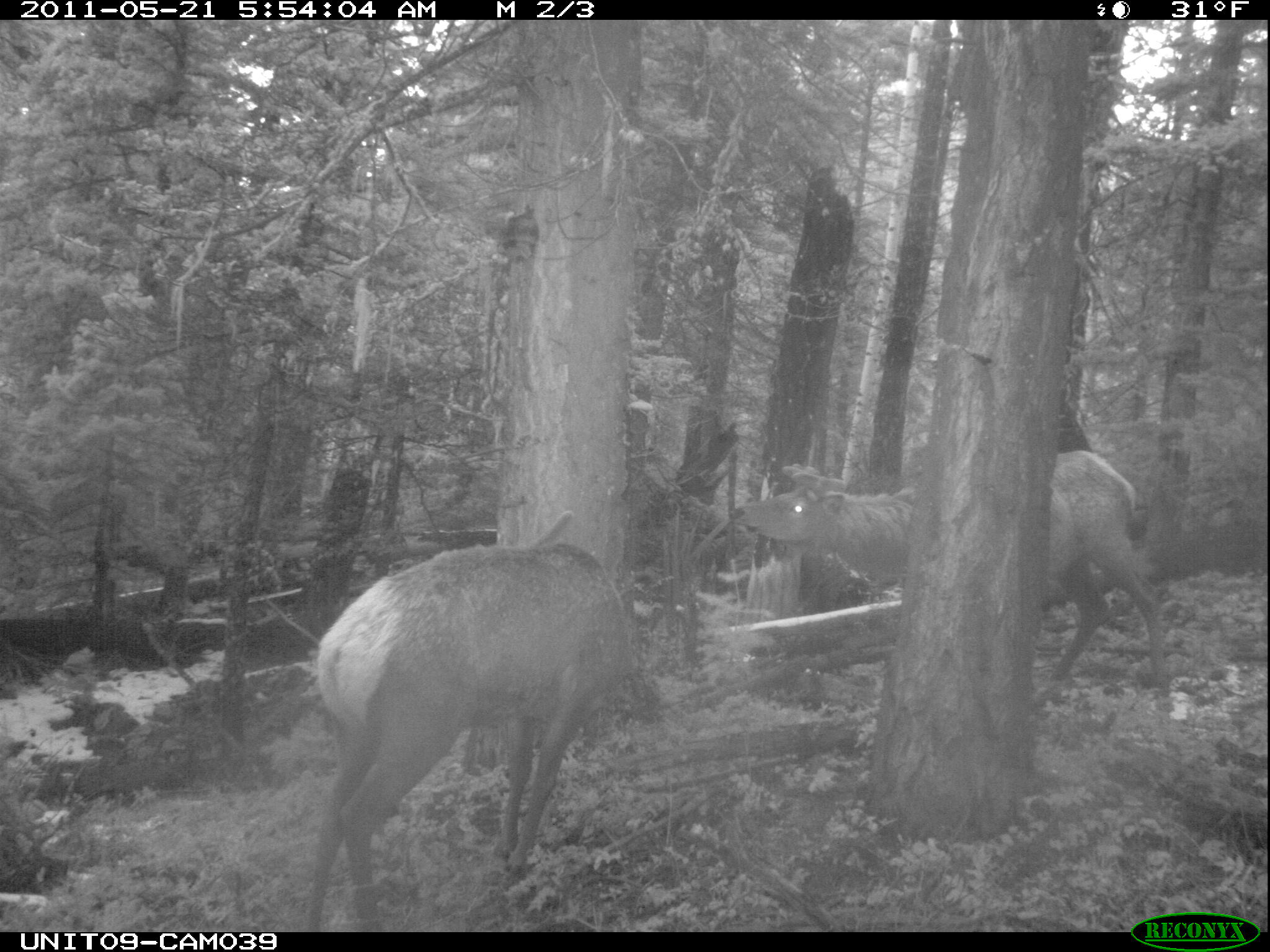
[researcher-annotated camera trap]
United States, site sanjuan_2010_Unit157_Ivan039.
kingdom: Animalia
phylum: Chordata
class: Mammalia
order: Artiodactyla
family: Cervidae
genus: Cervus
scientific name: Cervus elaphus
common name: red deer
Cervus elaphus (red deer).